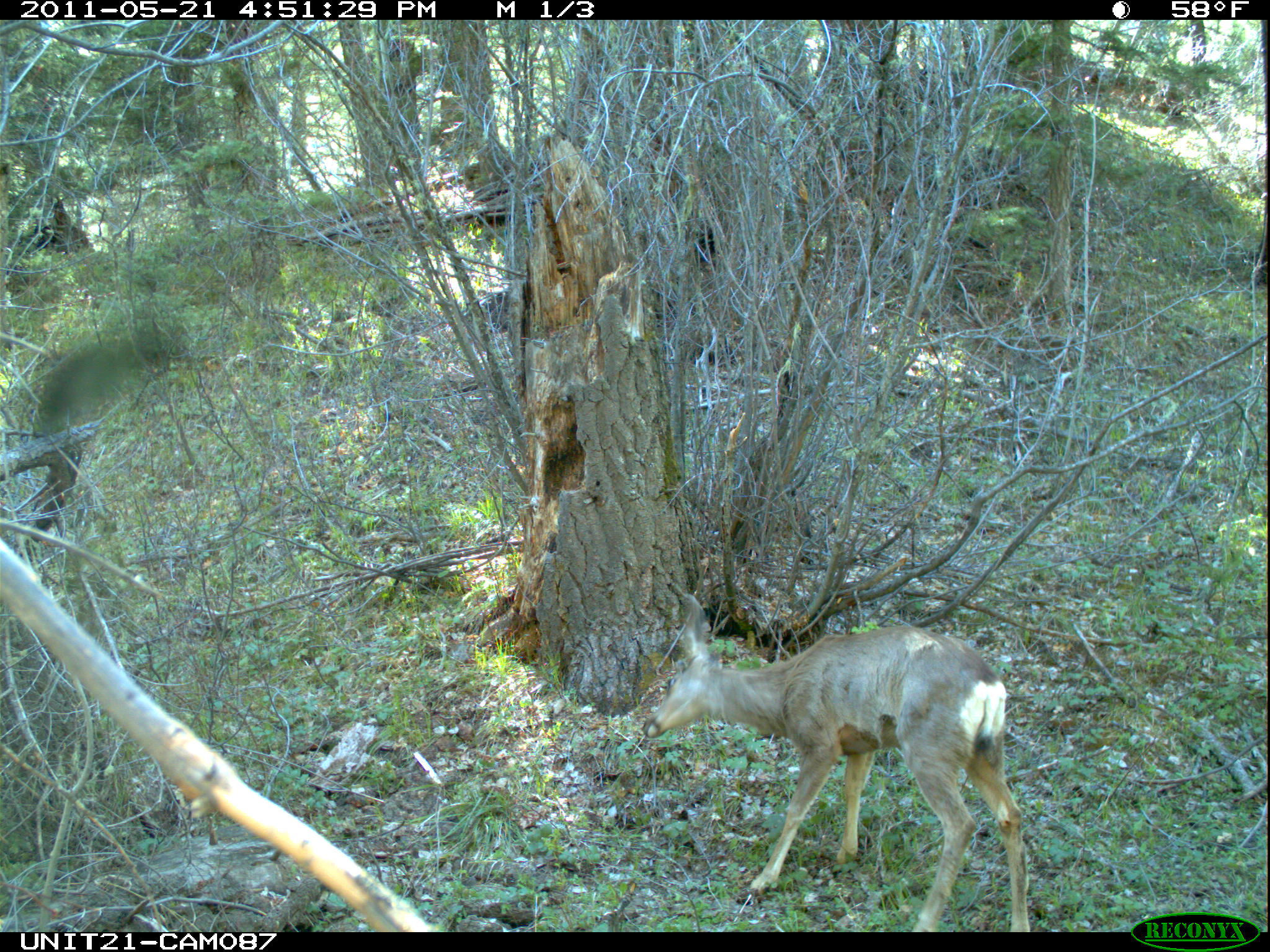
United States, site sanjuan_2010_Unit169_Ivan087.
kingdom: Animalia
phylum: Chordata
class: Mammalia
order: Artiodactyla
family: Cervidae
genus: Odocoileus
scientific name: Odocoileus hemionus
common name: mule deer